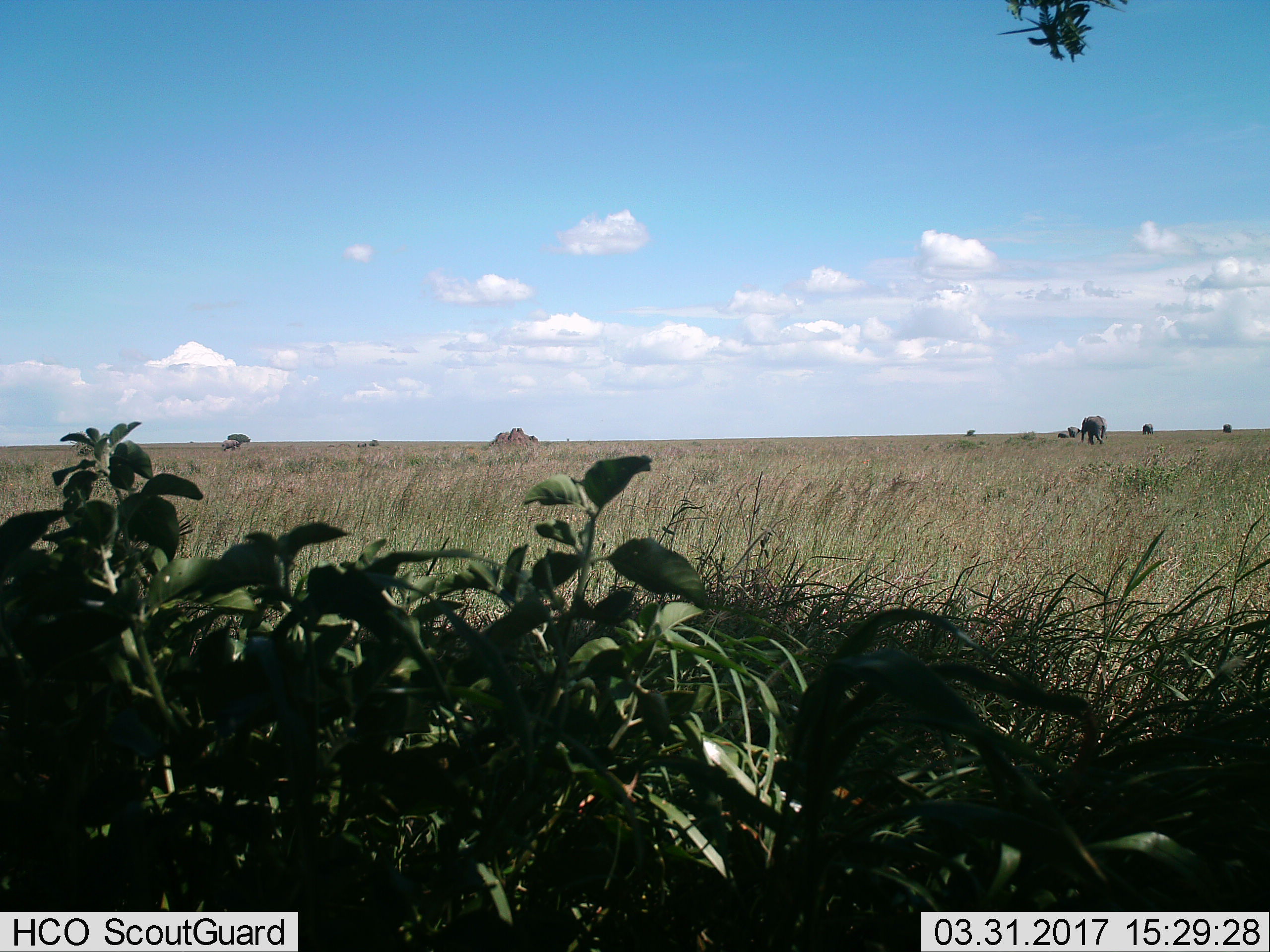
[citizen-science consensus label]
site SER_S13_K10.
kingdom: Animalia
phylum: Chordata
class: Mammalia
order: Proboscidea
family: Elephantidae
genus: Loxodonta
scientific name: Loxodonta africana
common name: african bush elephant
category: elephant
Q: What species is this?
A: Elephant (african bush elephant) (Loxodonta africana).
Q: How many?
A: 5.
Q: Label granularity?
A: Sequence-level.